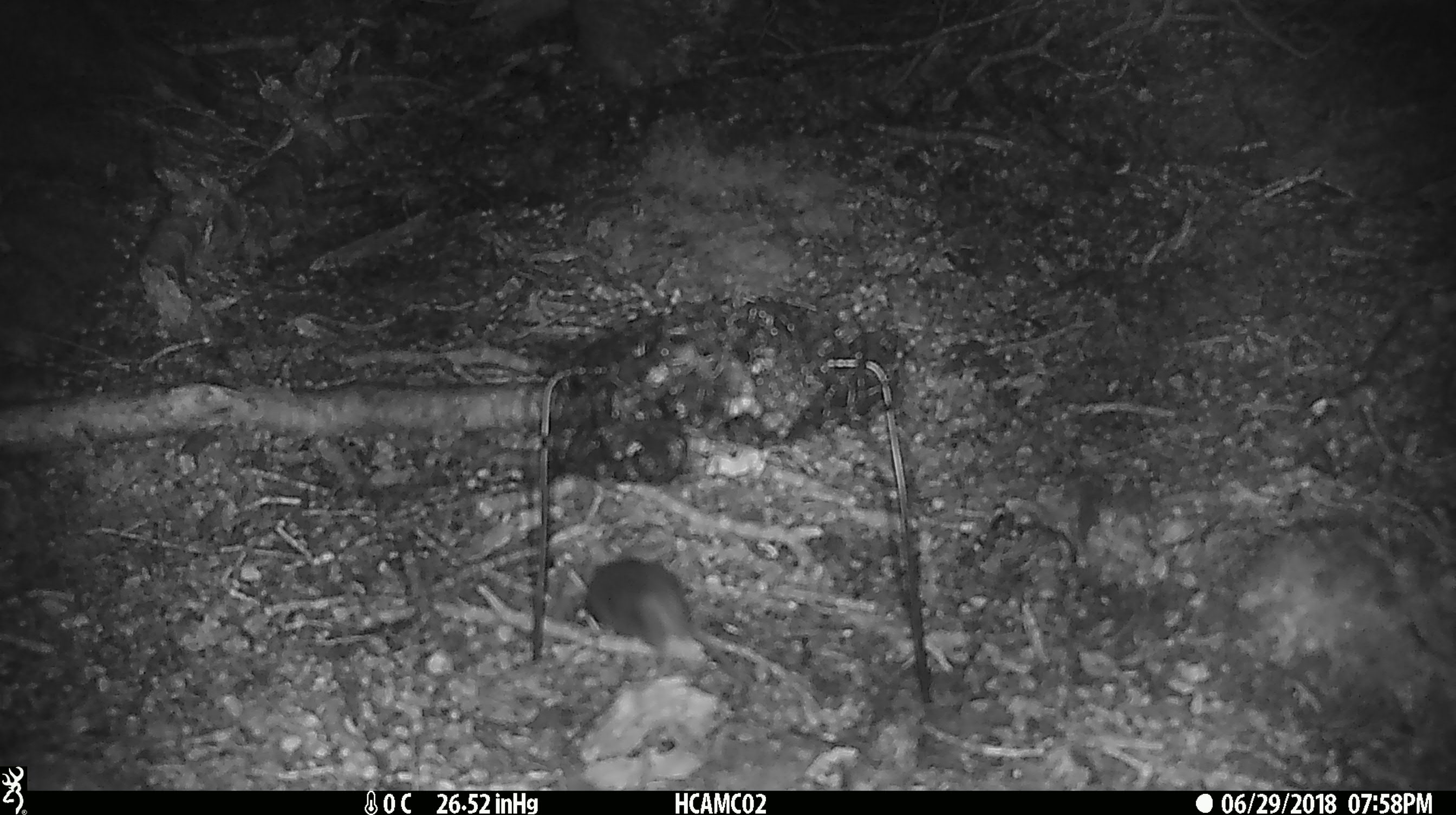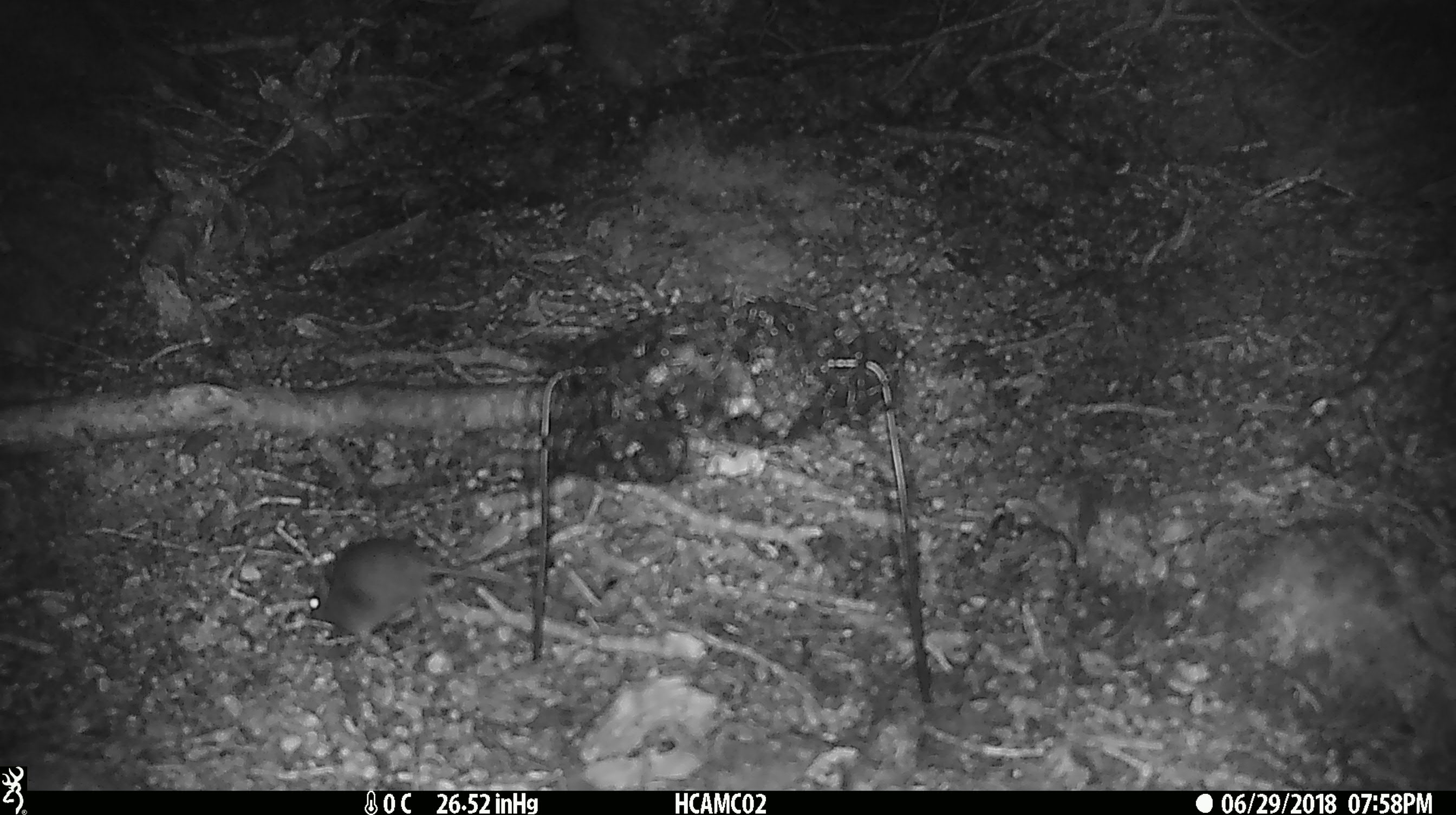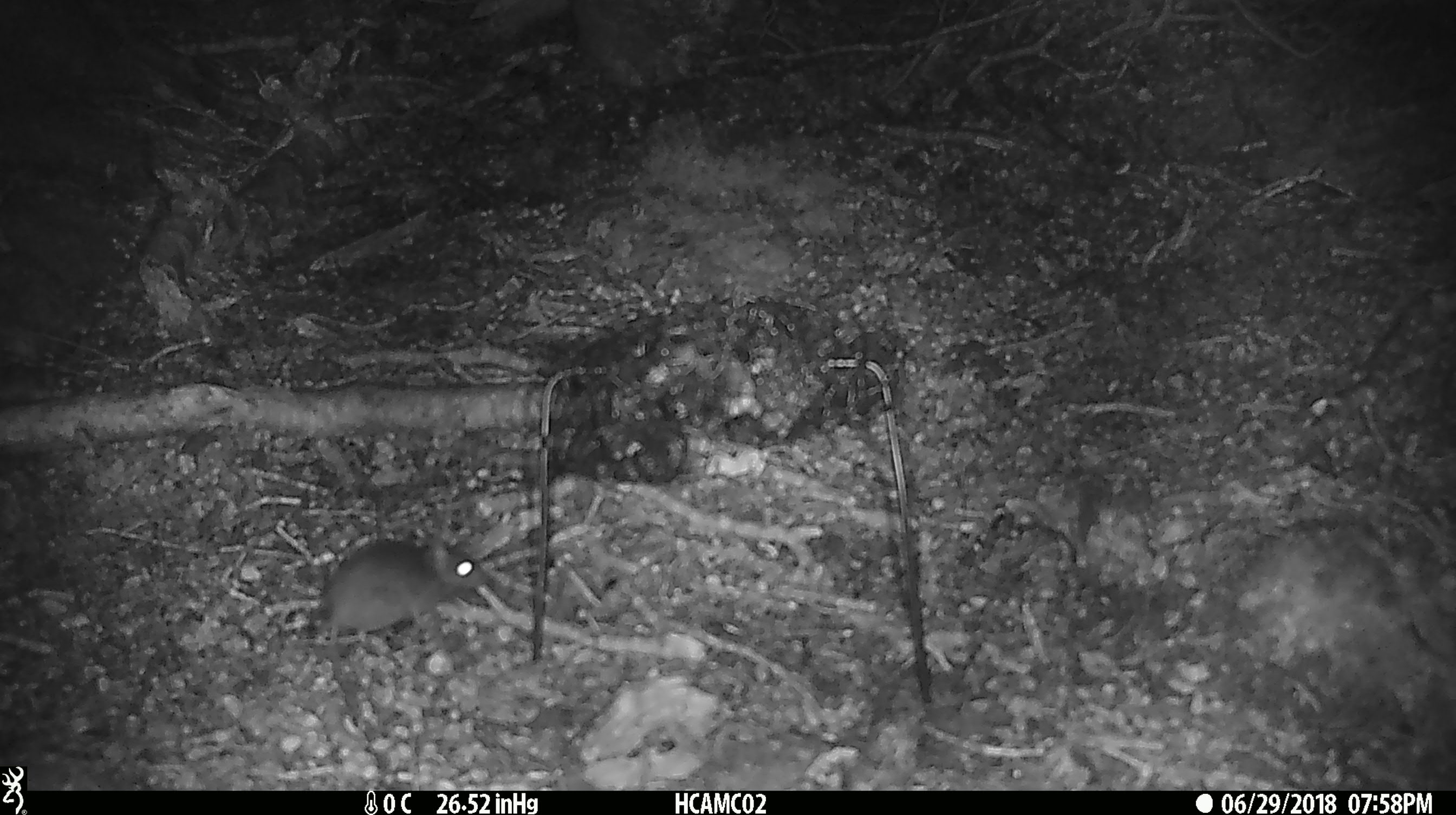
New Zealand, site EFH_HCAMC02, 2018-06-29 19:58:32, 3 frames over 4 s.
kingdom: Animalia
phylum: Chordata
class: Mammalia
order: Rodentia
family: Muridae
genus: Mus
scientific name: Mus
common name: mouse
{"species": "mouse (Mus)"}